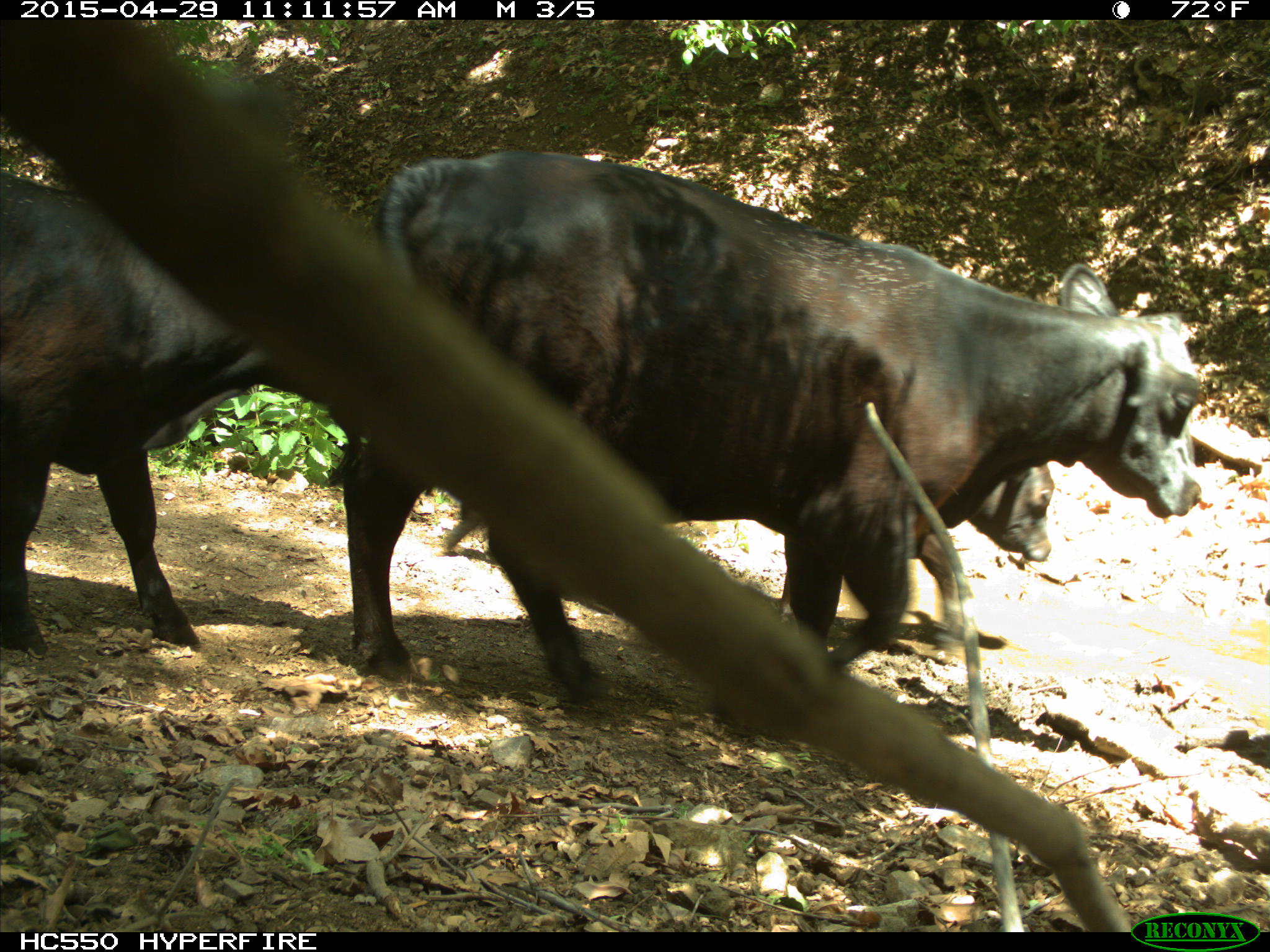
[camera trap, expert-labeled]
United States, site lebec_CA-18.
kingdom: Animalia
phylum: Chordata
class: Mammalia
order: Artiodactyla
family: Bovidae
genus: Bos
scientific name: Bos taurus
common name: domestic cow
Bos taurus (domestic cow).